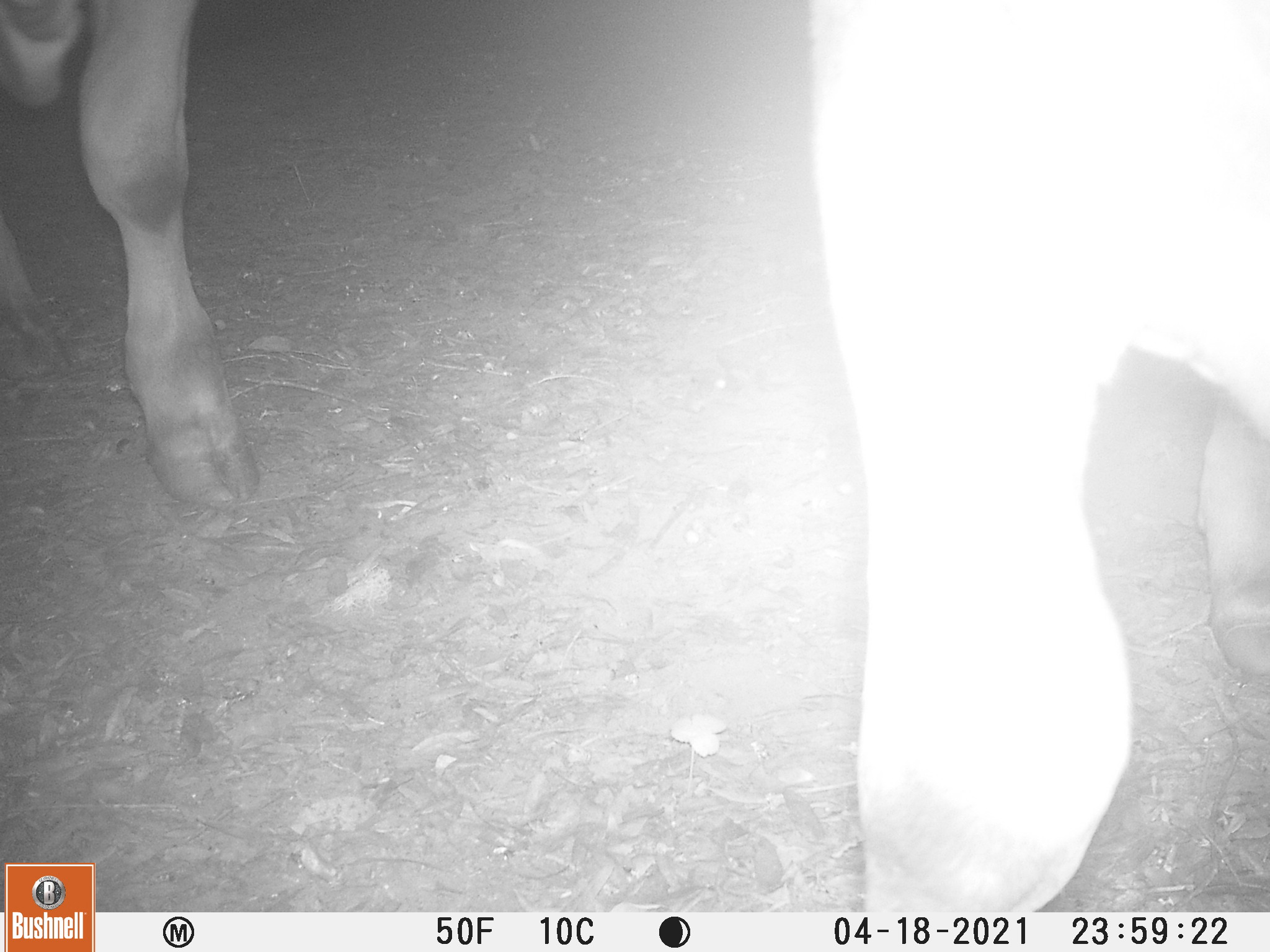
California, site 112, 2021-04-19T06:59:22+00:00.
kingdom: Animalia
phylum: Chordata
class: Mammalia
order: Artiodactyla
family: Bovidae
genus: Bos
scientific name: Bos taurus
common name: domestic cattle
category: cattle